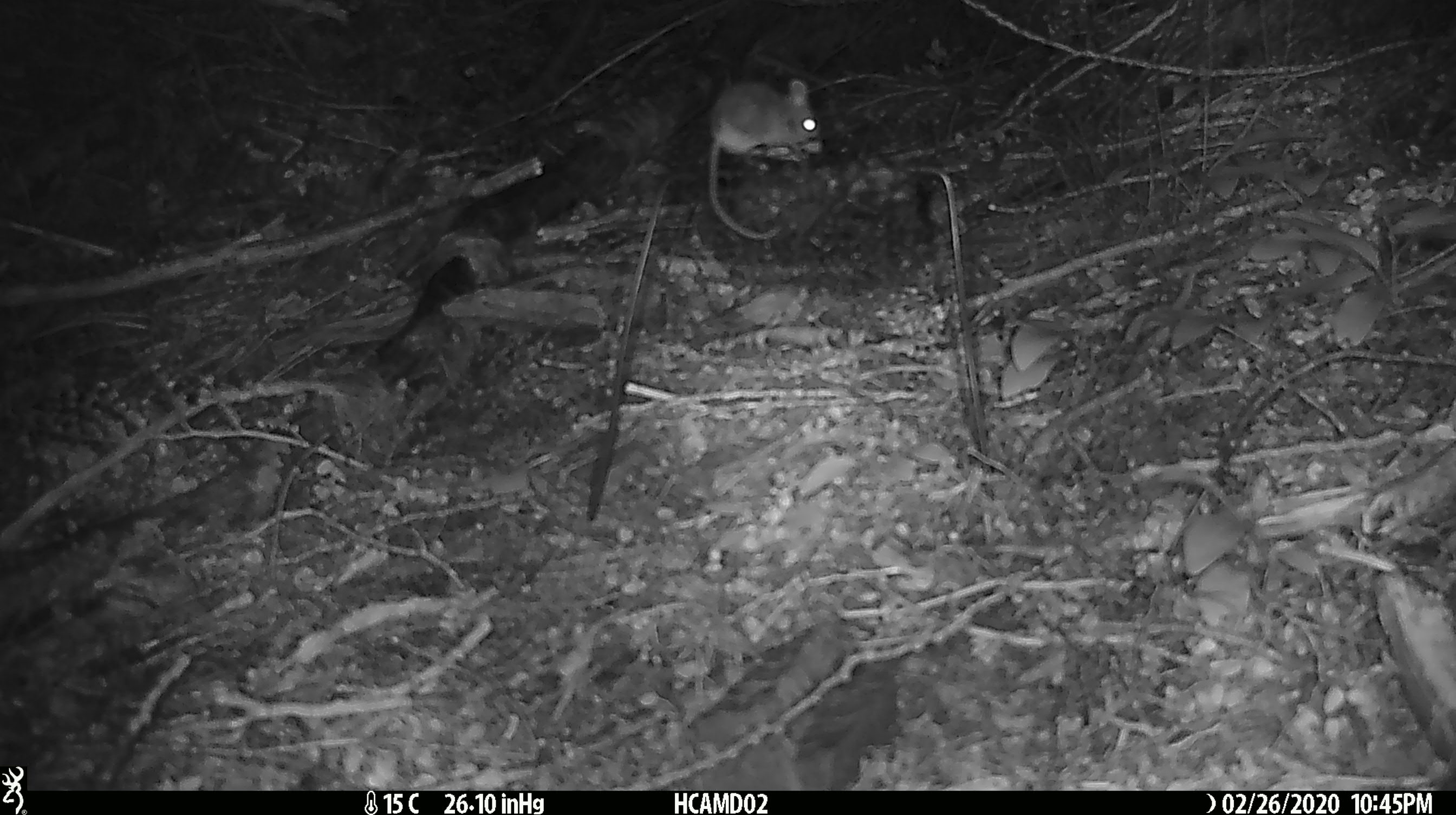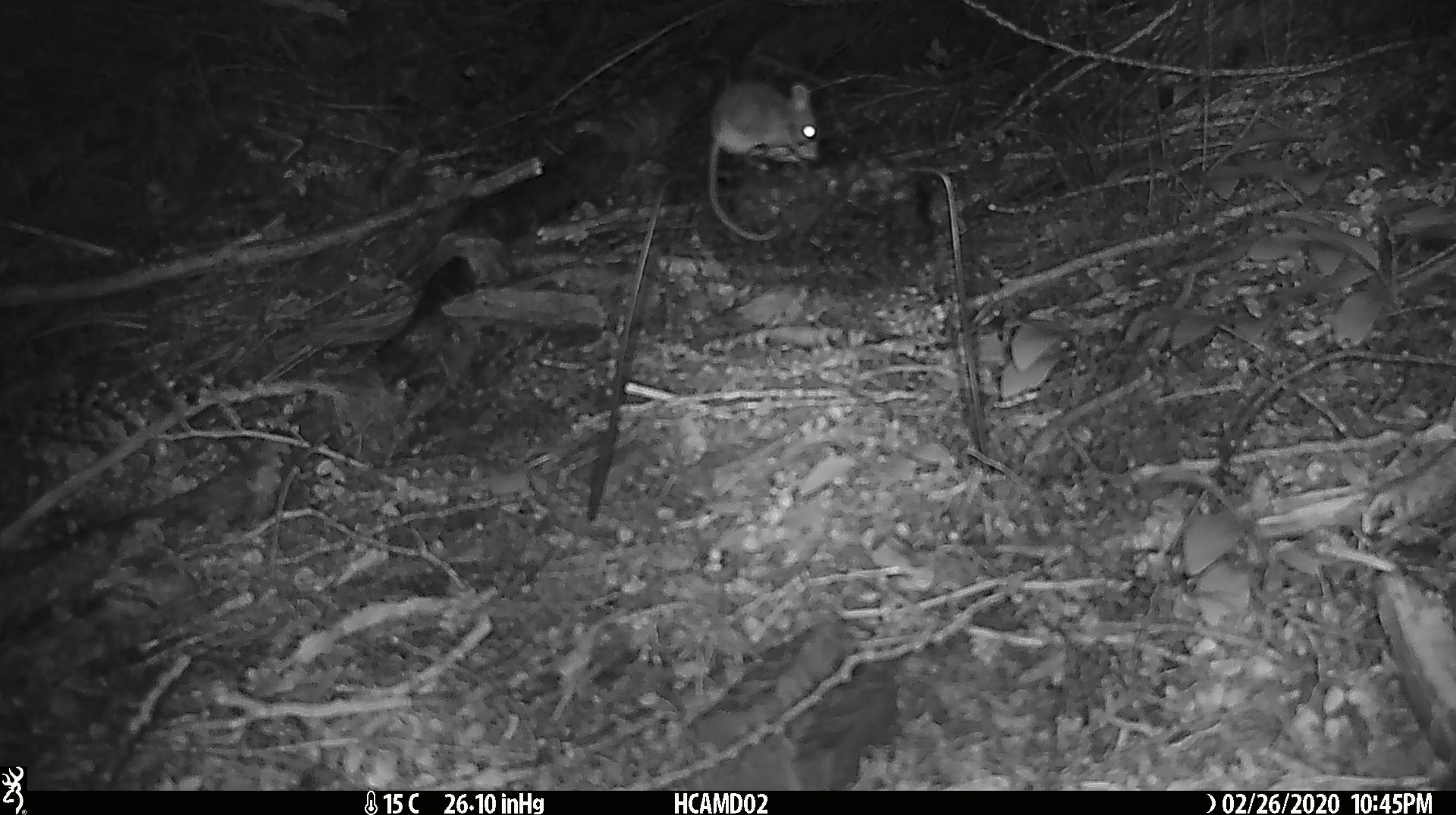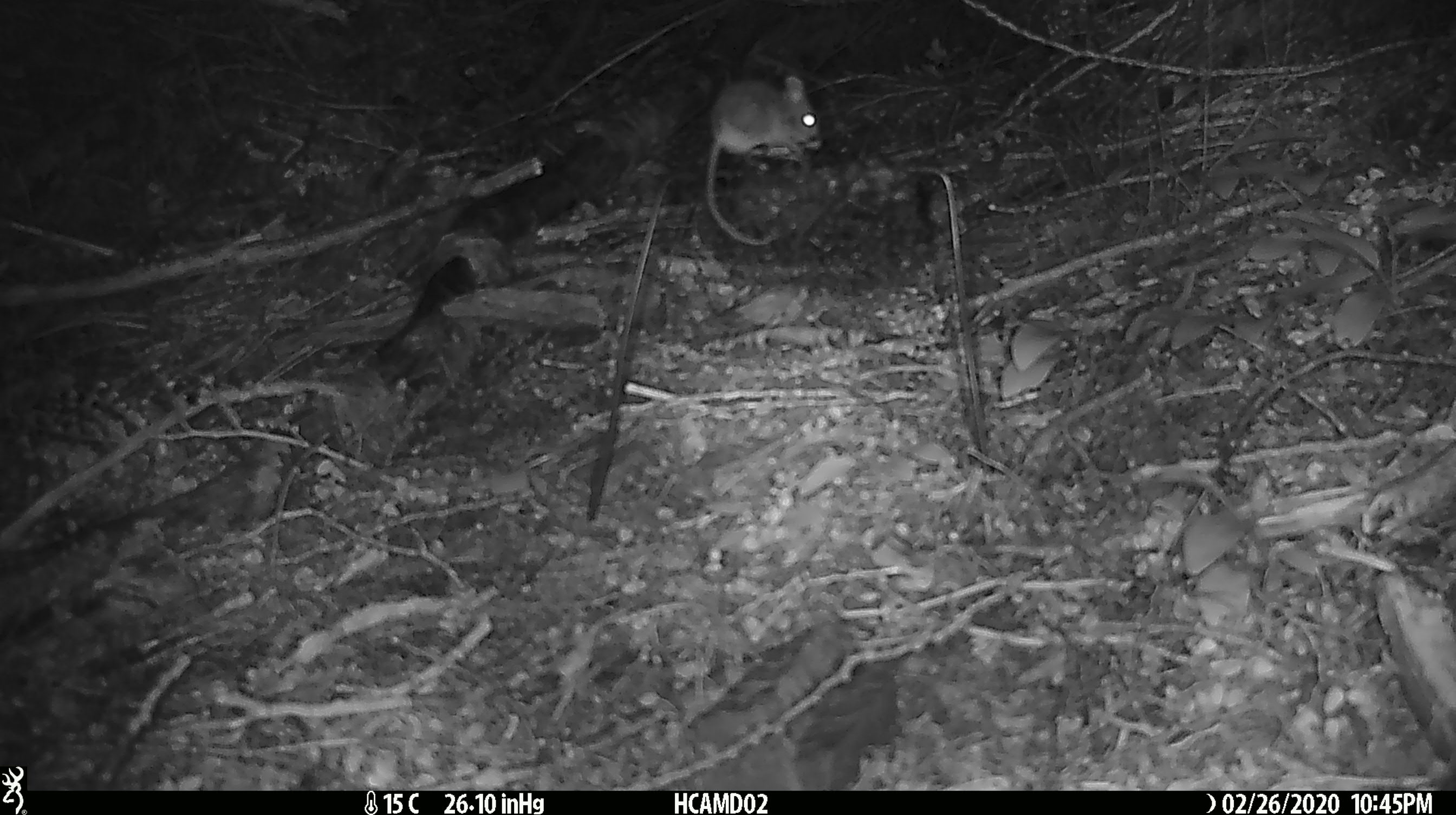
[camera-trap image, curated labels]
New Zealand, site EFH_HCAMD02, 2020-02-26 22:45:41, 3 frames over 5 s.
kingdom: Animalia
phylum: Chordata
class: Mammalia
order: Rodentia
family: Muridae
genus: Mus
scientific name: Mus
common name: mouse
Mouse (Mus).